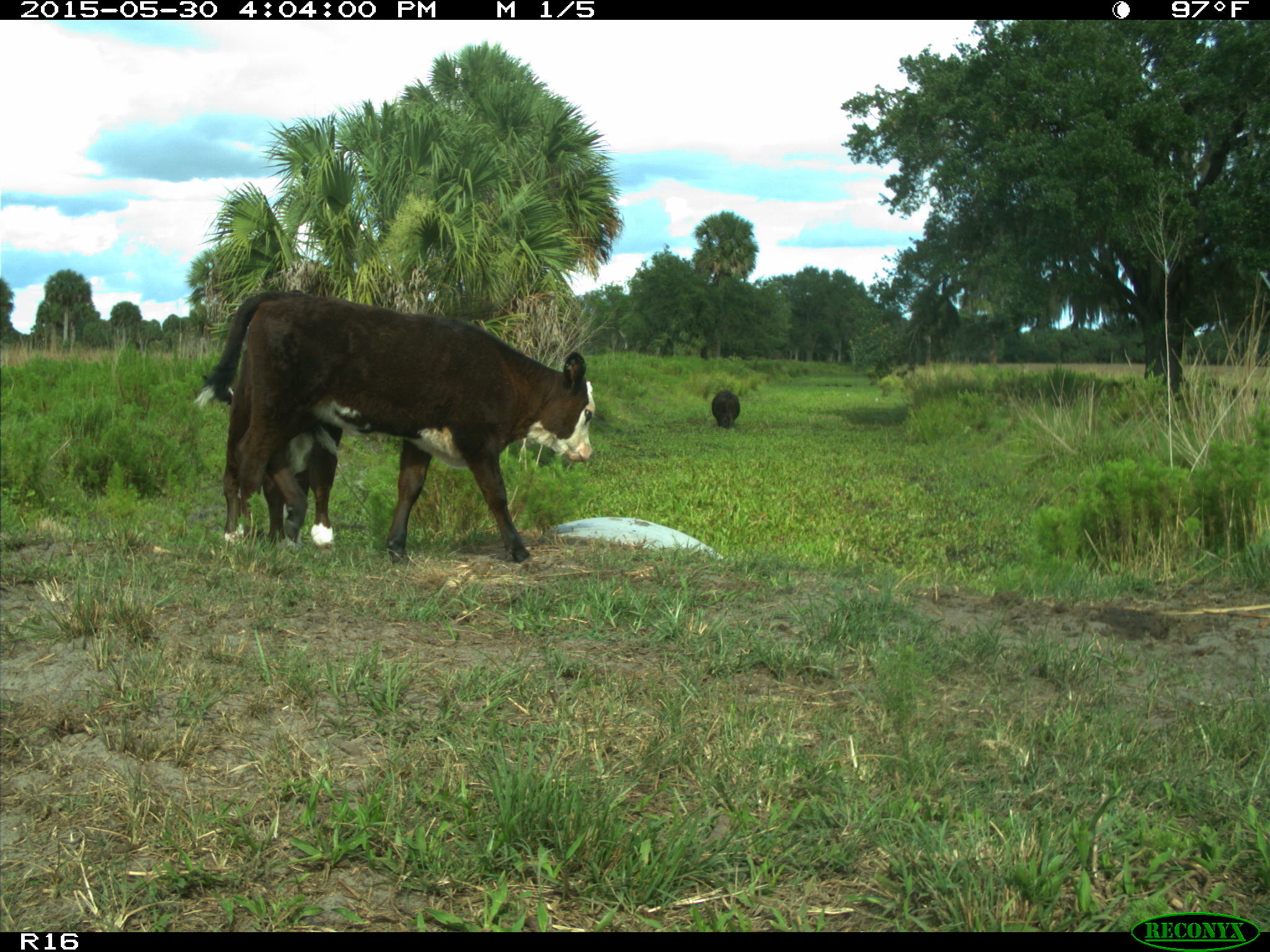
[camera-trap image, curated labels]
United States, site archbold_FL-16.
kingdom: Animalia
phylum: Chordata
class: Mammalia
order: Artiodactyla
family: Bovidae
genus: Bos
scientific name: Bos taurus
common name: domestic cow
Bos taurus (domestic cow).